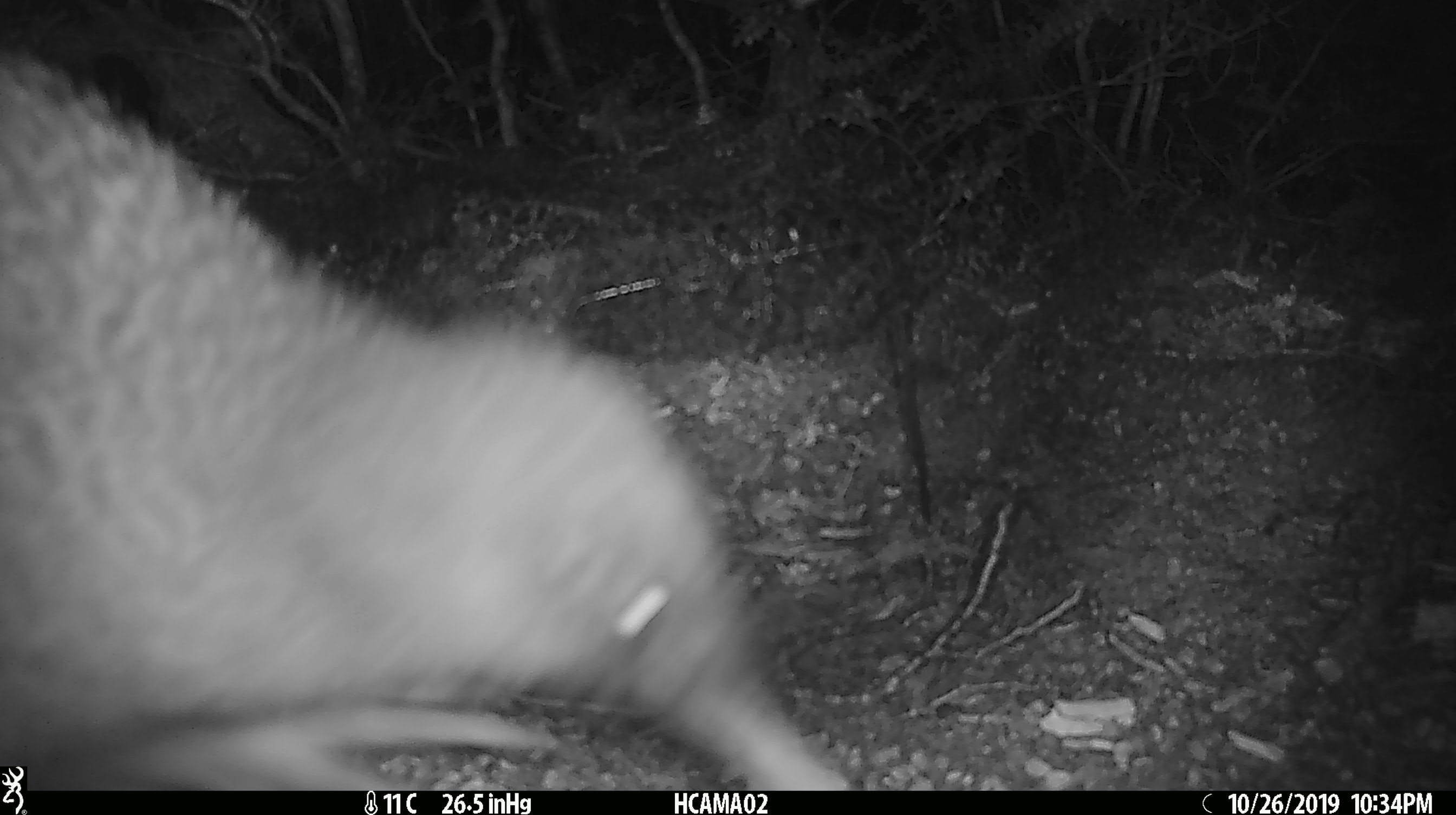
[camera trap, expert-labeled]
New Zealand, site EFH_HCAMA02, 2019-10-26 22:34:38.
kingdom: Animalia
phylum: Chordata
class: Aves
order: Apterygiformes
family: Apterygidae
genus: Apteryx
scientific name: Apteryx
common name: kiwi